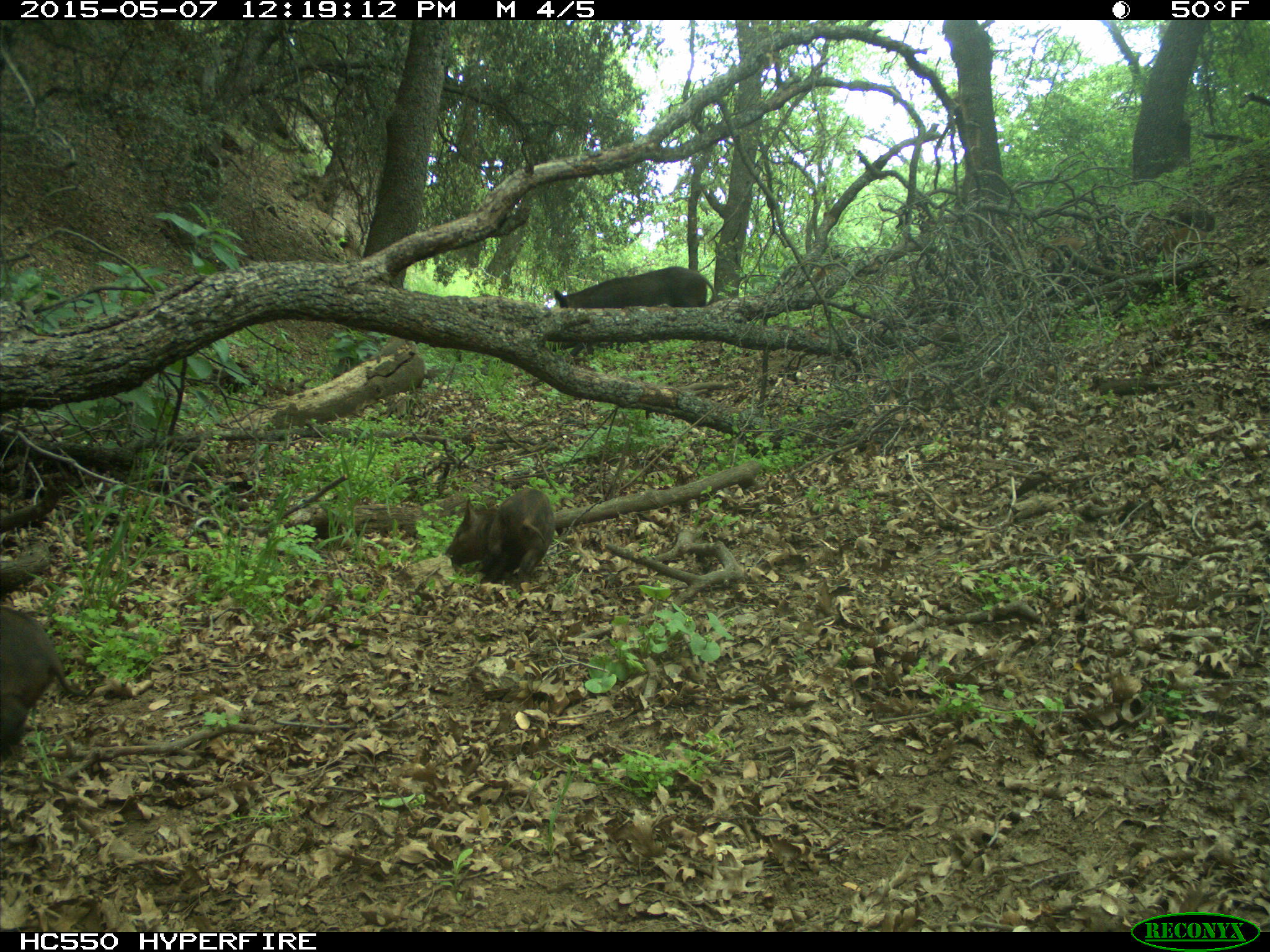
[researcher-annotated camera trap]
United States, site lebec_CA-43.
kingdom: Animalia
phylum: Chordata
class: Mammalia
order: Artiodactyla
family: Suidae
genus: Sus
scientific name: Sus scrofa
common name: wild boar